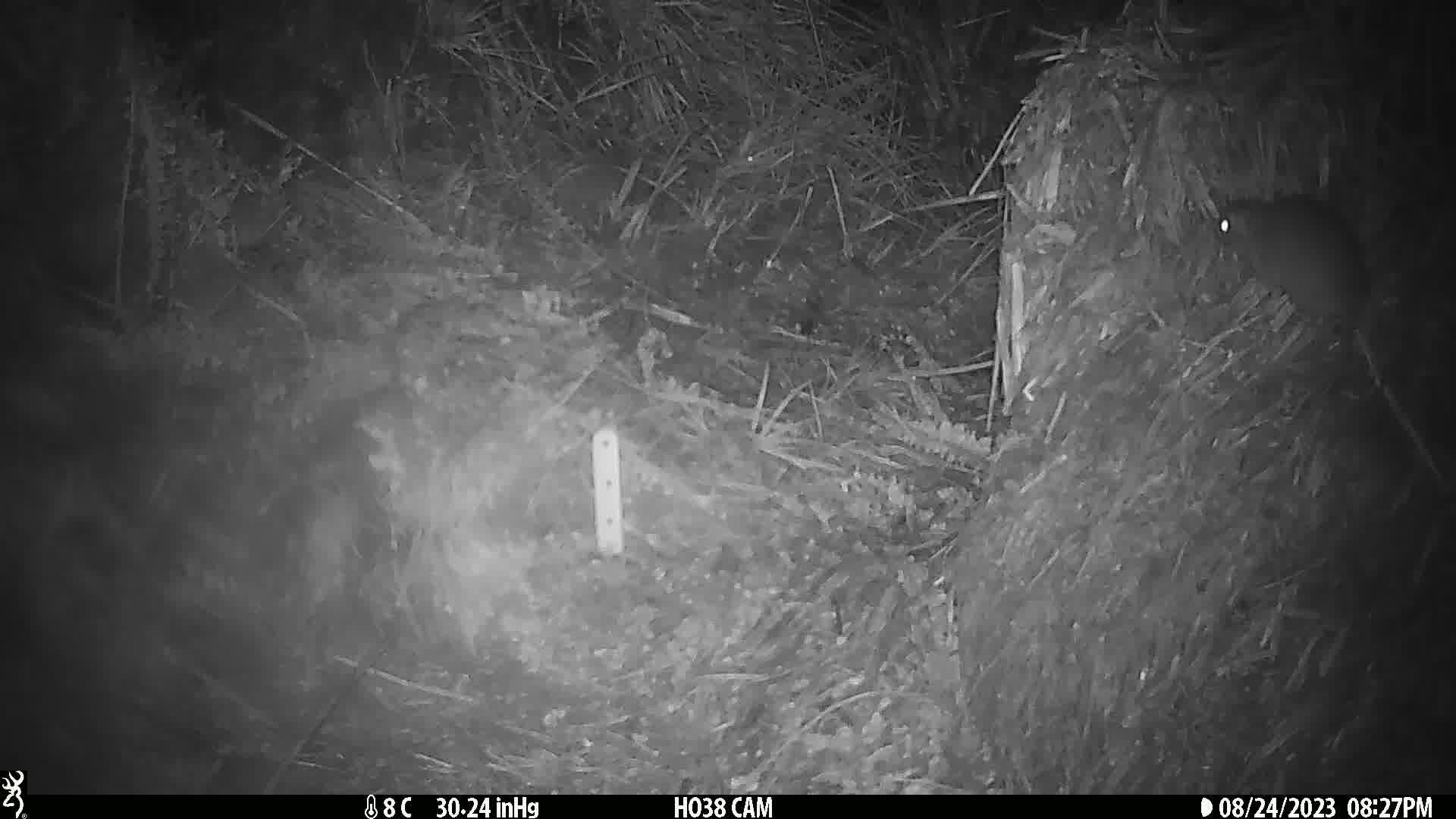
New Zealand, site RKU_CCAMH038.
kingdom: Animalia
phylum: Chordata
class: Mammalia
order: Rodentia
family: Muridae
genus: Rattus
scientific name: Rattus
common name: rat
Rat (Rattus).